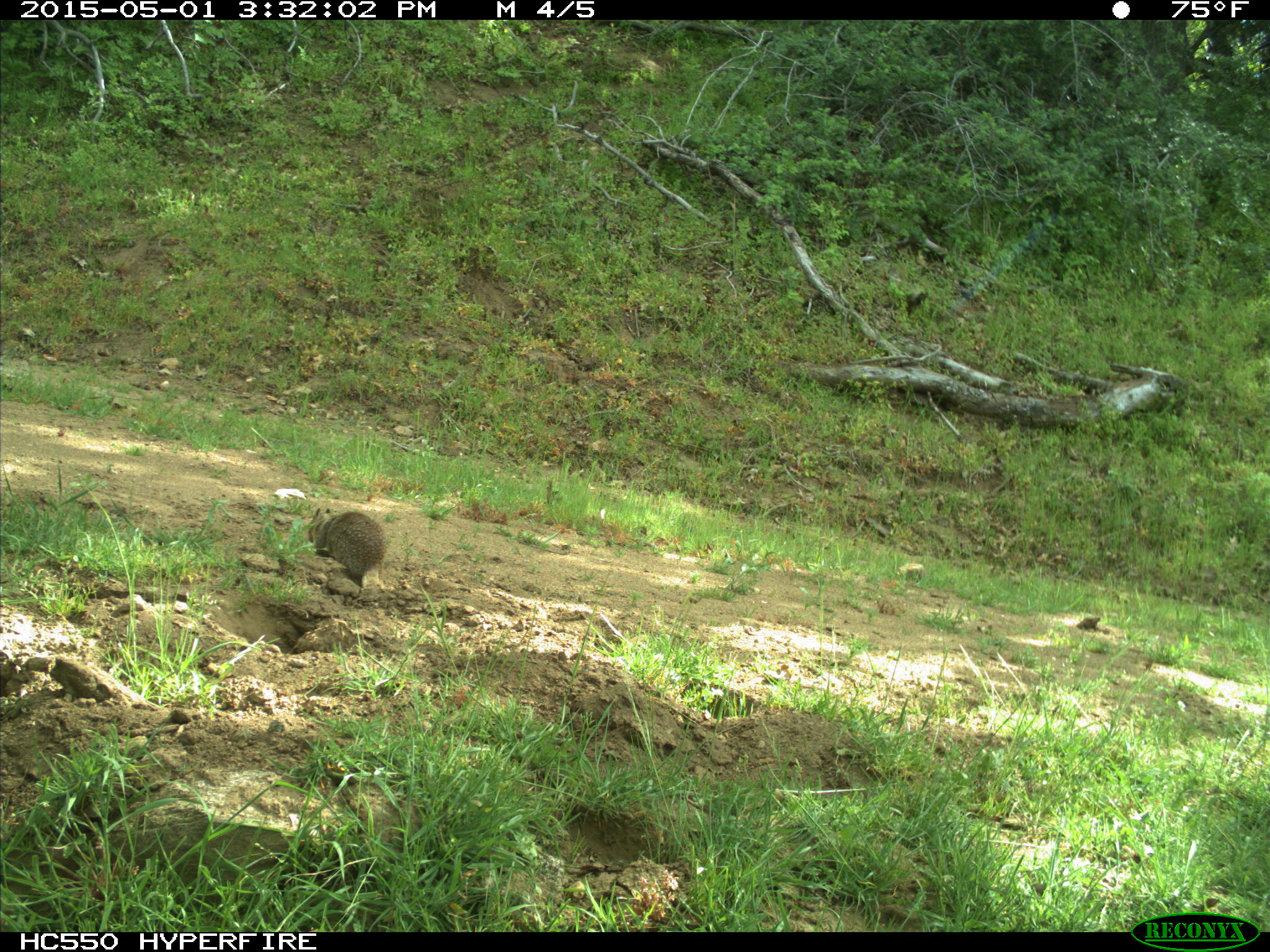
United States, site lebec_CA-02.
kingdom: Animalia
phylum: Chordata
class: Mammalia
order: Rodentia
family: Sciuridae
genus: Otospermophilus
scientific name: Otospermophilus beecheyi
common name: california ground squirrel